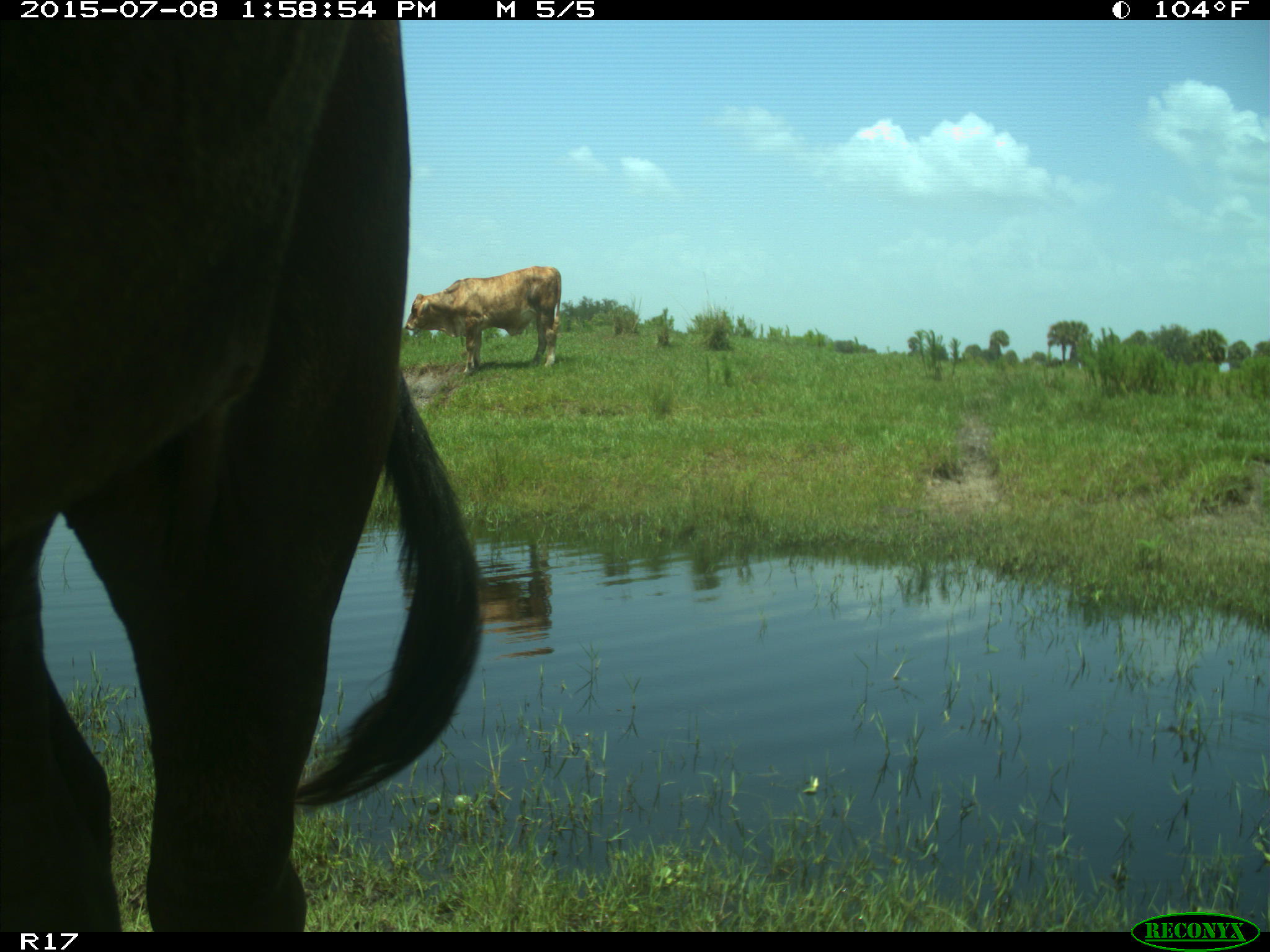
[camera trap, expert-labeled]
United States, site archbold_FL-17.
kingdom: Animalia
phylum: Chordata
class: Mammalia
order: Artiodactyla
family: Bovidae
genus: Bos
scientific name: Bos taurus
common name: domestic cow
Bos taurus (domestic cow).